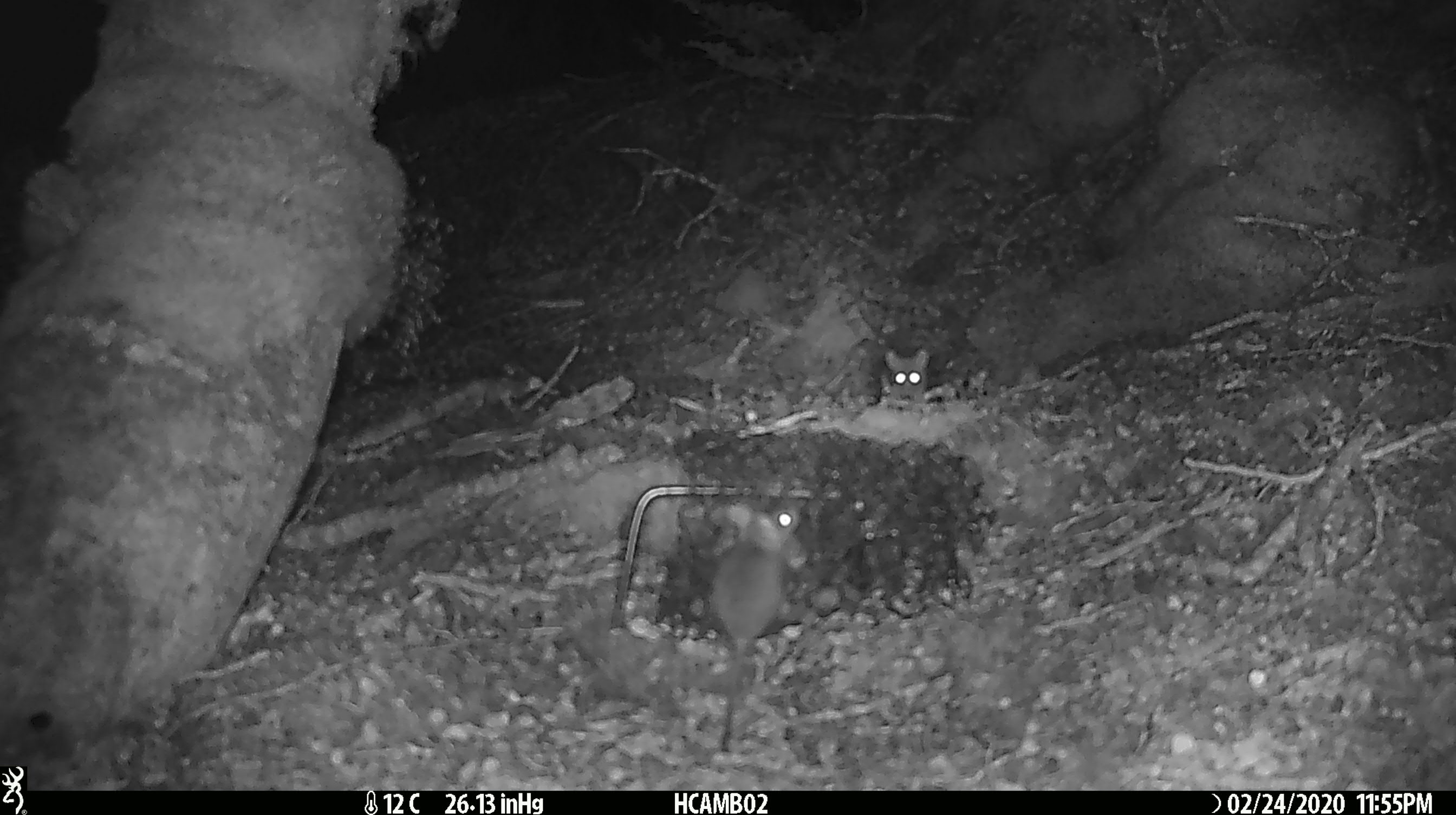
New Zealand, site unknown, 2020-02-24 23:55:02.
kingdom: Animalia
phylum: Chordata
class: Mammalia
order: Rodentia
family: Muridae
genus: Mus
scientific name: Mus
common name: mouse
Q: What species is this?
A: Mouse (Mus).